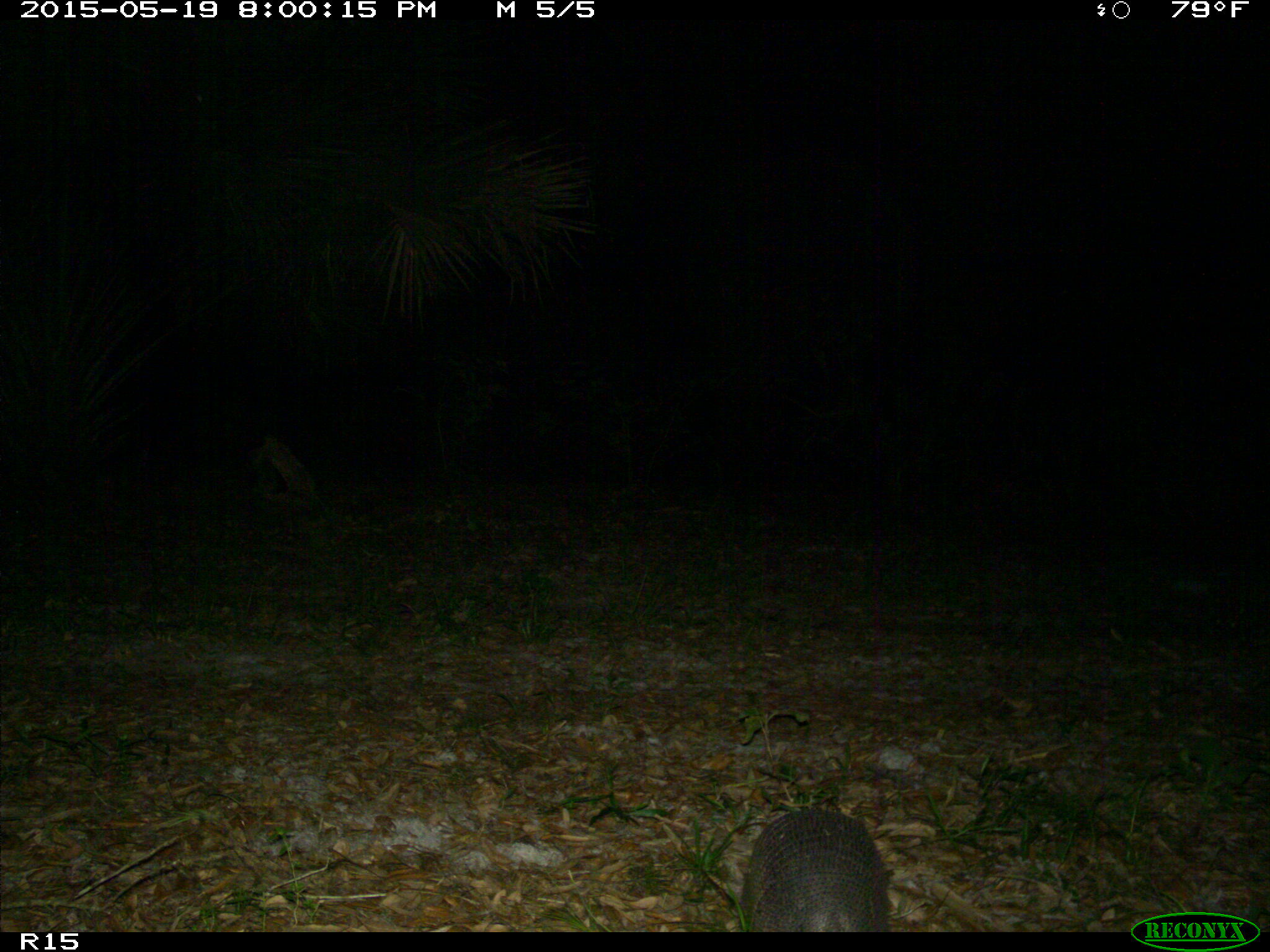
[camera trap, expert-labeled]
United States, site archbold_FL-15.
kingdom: Animalia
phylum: Chordata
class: Mammalia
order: Cingulata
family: Dasypodidae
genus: Dasypus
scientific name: Dasypus novemcinctus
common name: nine-banded armadillo